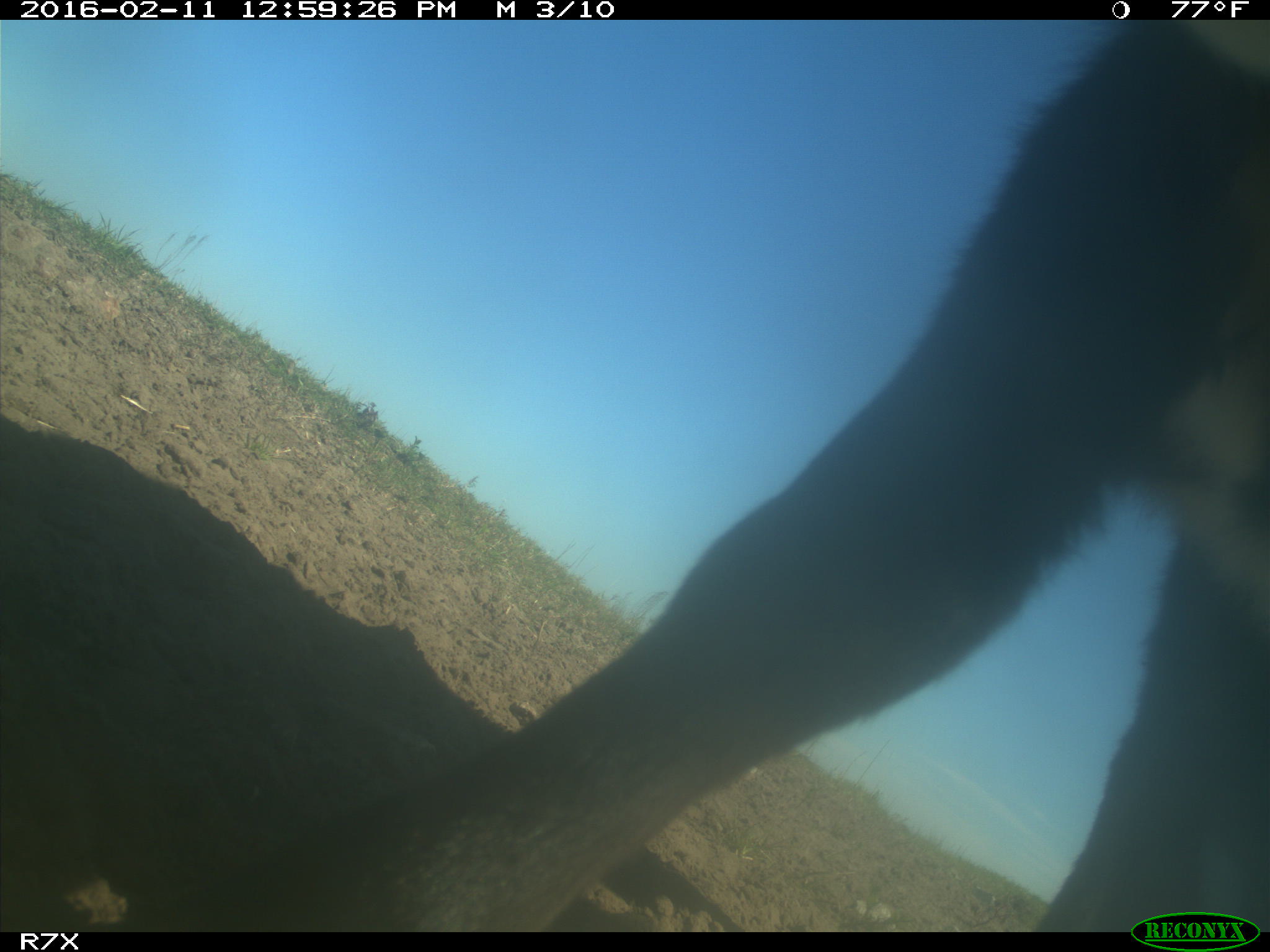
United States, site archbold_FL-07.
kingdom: Animalia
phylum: Chordata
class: Mammalia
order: Artiodactyla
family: Bovidae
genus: Bos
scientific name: Bos taurus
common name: domestic cow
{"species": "Bos taurus (domestic cow)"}